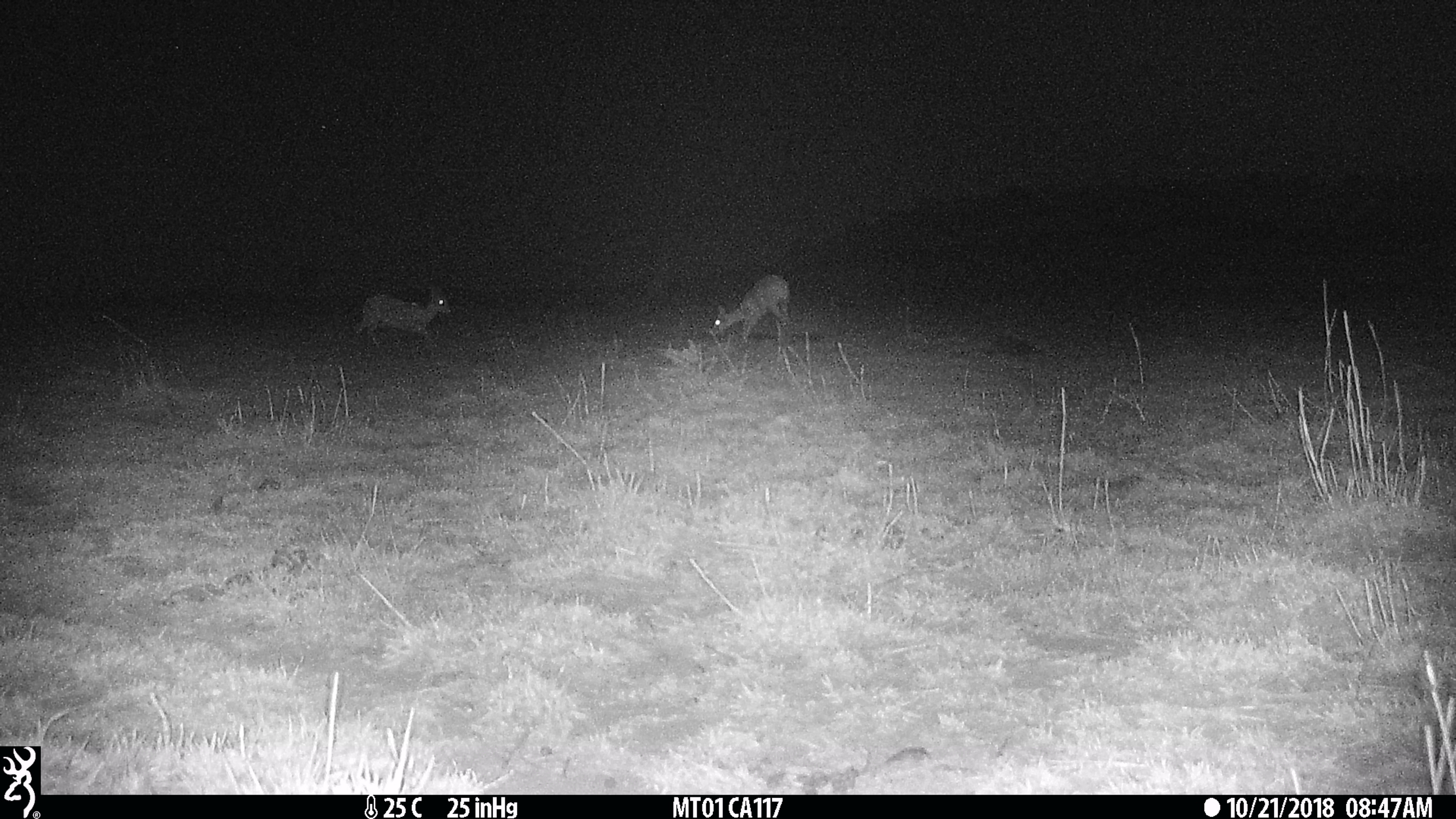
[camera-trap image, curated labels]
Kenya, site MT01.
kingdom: Animalia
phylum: Chordata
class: Mammalia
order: Artiodactyla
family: Bovidae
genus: Ourebia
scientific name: Ourebia ourebi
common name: oribi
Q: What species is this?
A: Oribi (Ourebia ourebi).